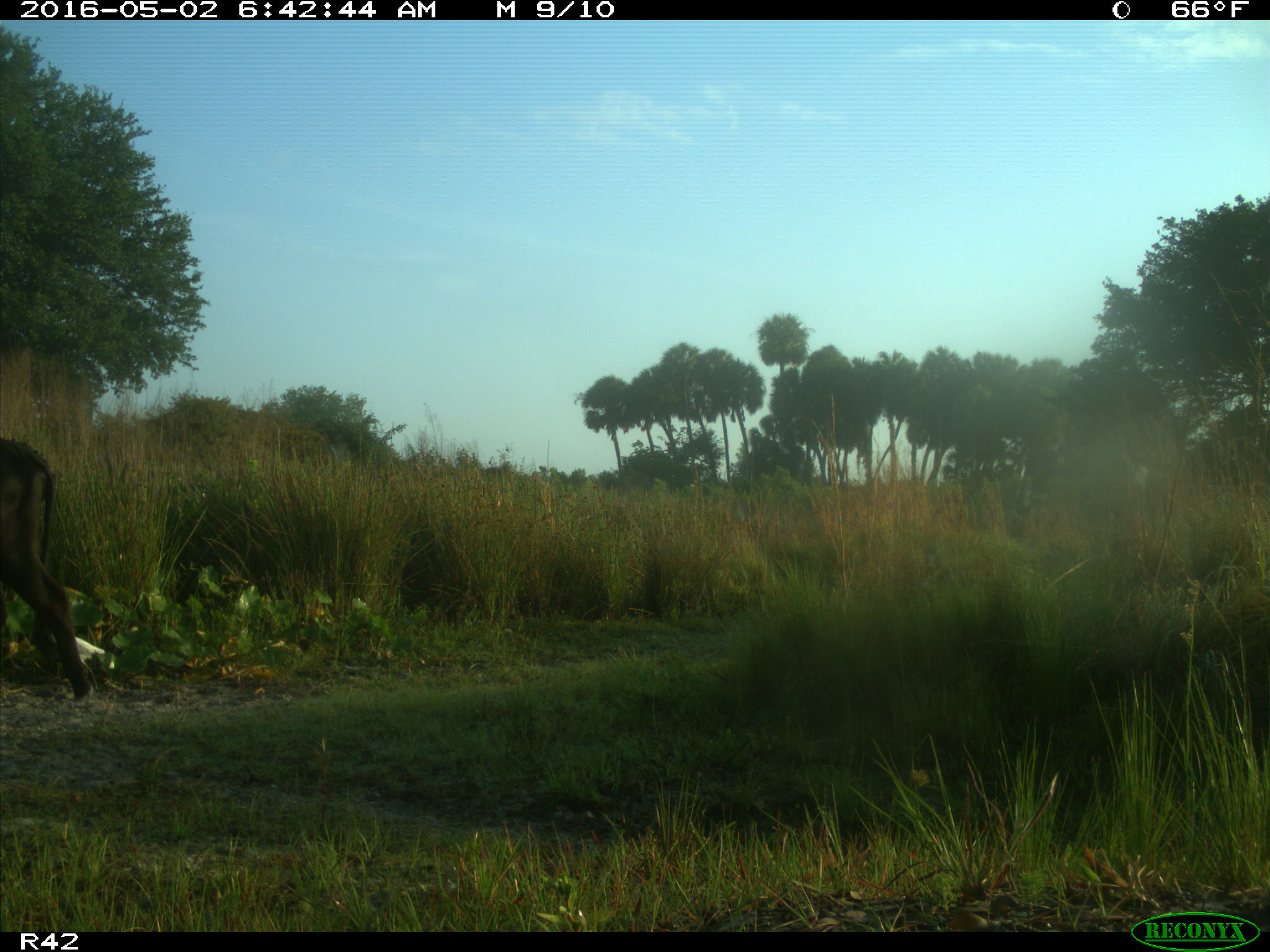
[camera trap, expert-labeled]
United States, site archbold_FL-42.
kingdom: Animalia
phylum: Chordata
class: Mammalia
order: Artiodactyla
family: Bovidae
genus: Bos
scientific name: Bos taurus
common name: domestic cow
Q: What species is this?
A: Bos taurus (domestic cow).